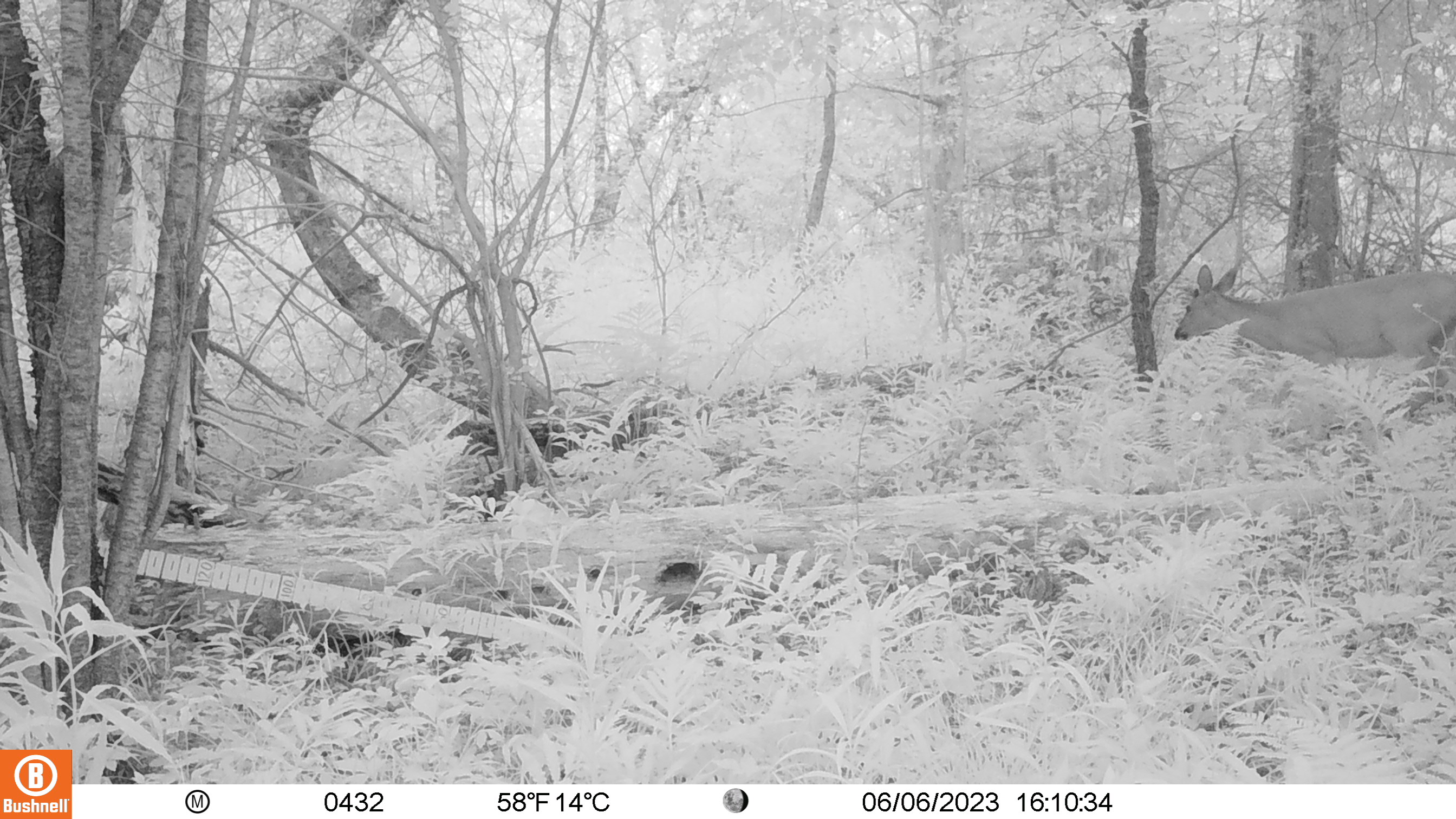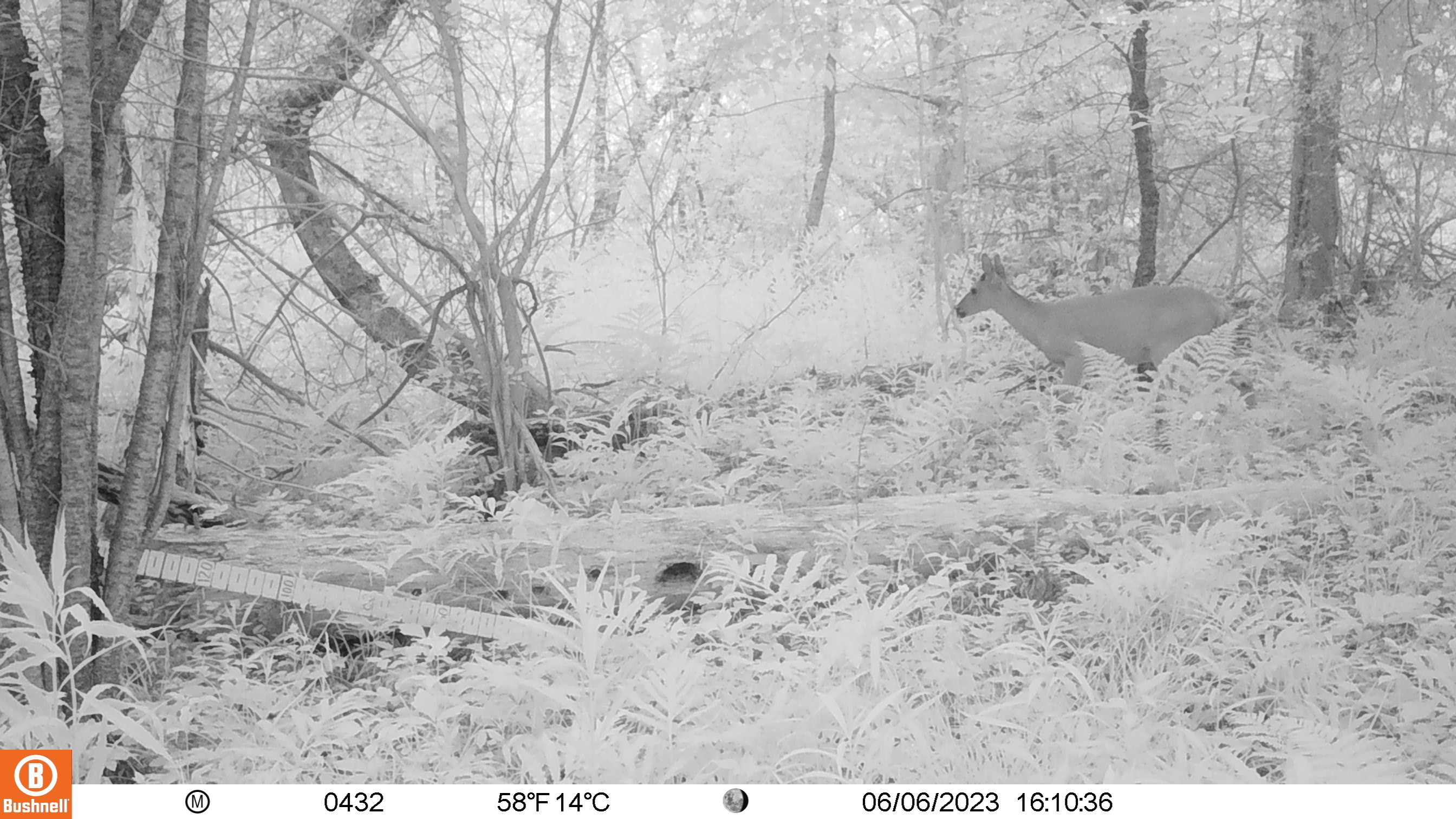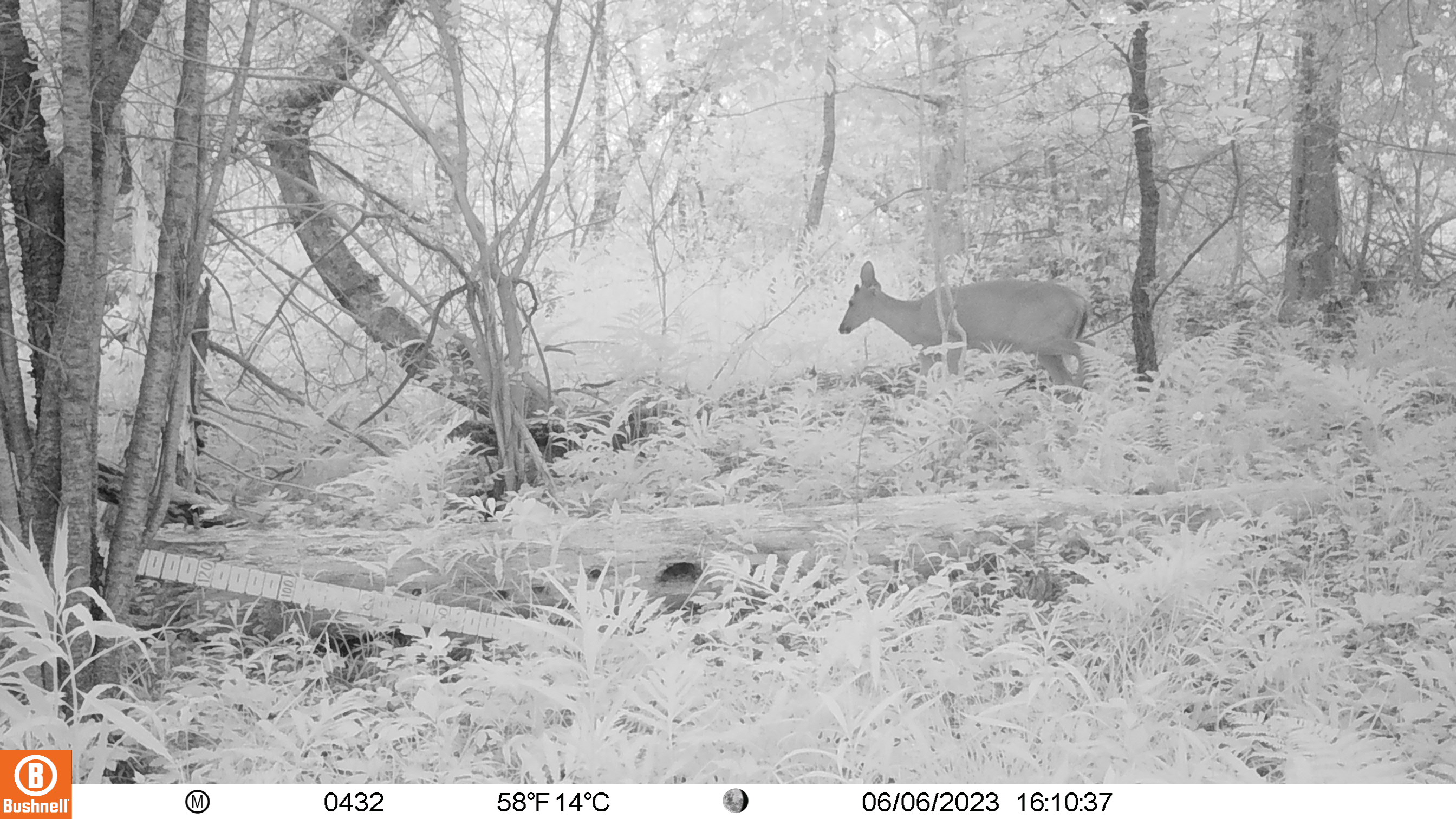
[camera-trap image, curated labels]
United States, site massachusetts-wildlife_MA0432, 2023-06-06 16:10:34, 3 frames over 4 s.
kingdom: Animalia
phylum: Chordata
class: Mammalia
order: Artiodactyla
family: Cervidae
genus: Odocoileus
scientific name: Odocoileus virginianus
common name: white-tailed deer